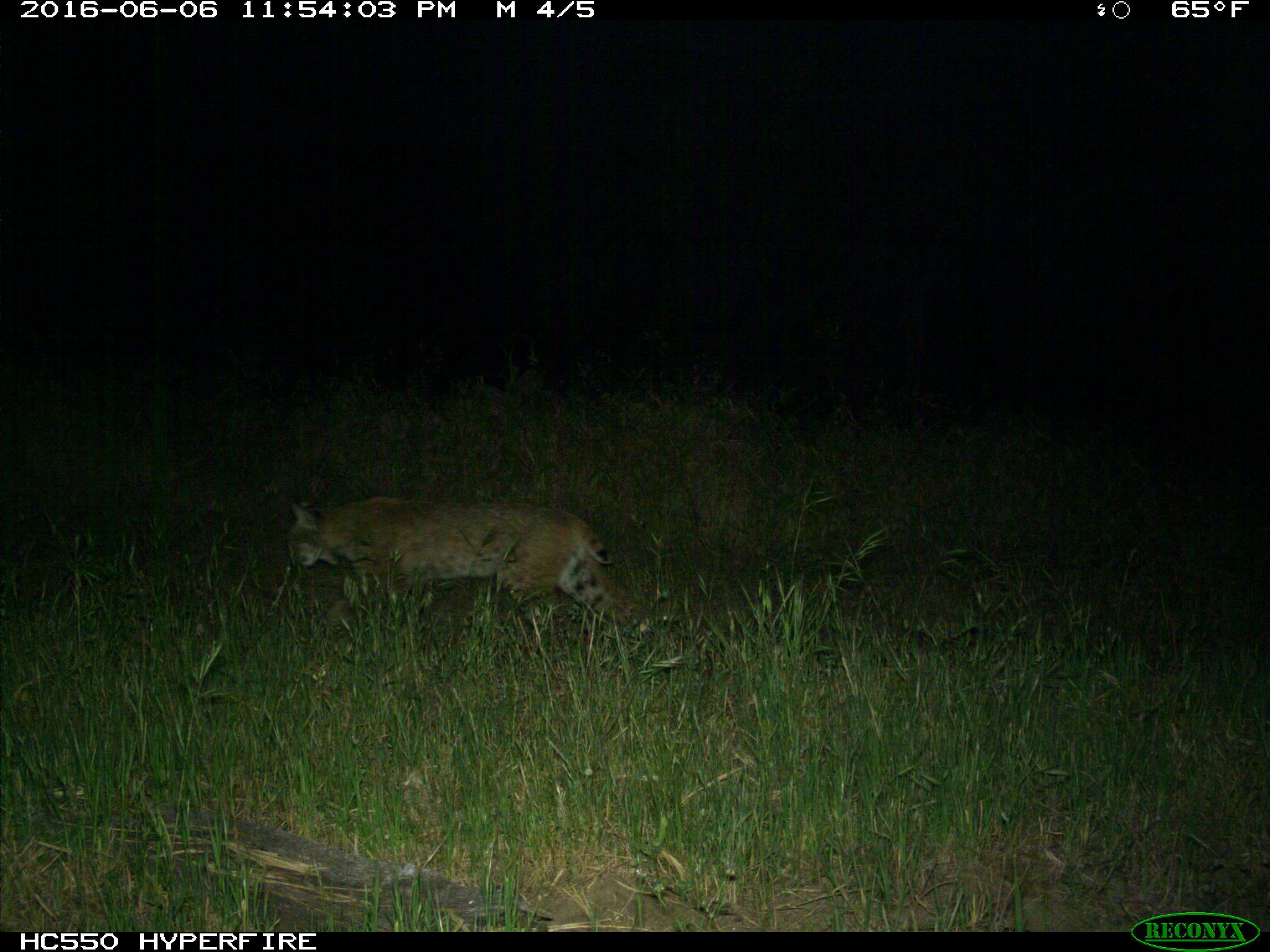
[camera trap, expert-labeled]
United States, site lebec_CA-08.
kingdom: Animalia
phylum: Chordata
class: Mammalia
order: Carnivora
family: Felidae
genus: Lynx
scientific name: Lynx rufus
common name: bobcat